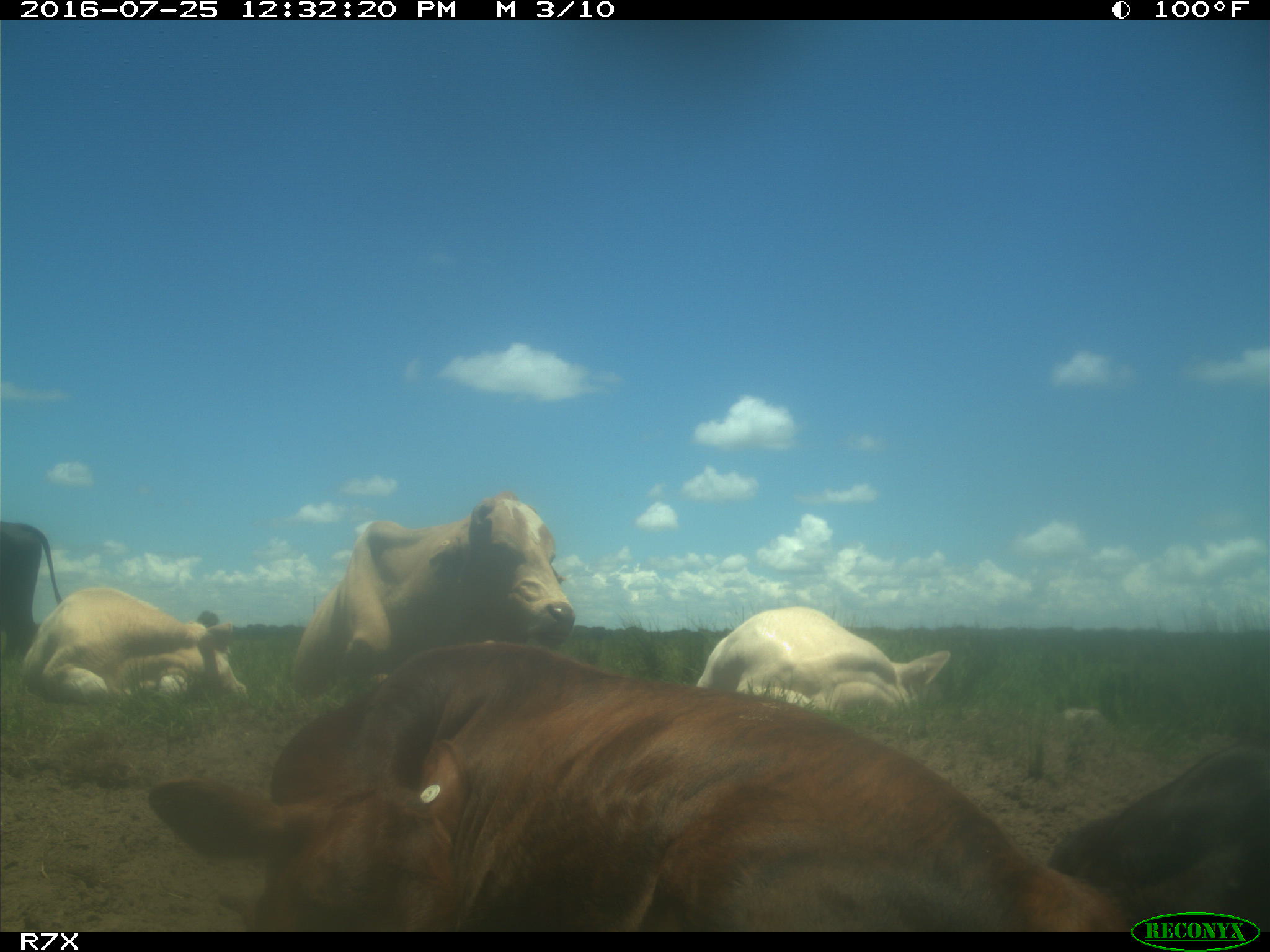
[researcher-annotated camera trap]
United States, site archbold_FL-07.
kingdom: Animalia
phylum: Chordata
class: Mammalia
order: Artiodactyla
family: Bovidae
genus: Bos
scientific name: Bos taurus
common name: domestic cow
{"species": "Bos taurus (domestic cow)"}